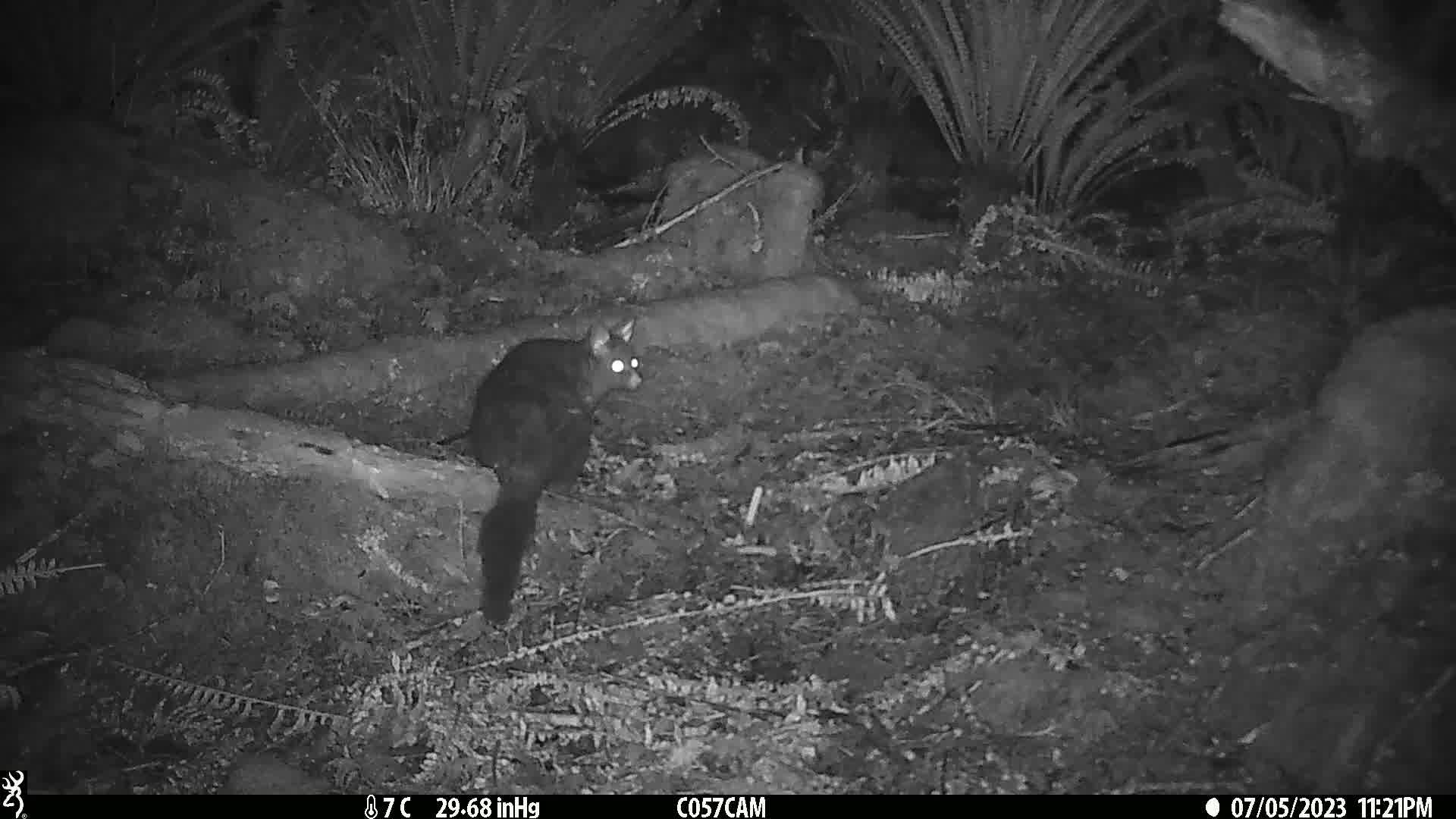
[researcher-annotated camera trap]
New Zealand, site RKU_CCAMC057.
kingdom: Animalia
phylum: Chordata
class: Mammalia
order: Diprotodontia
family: Phalangeridae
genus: Trichosurus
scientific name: Trichosurus vulpecula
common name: common brushtail possum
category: possum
Possum (common brushtail possum) (Trichosurus vulpecula).